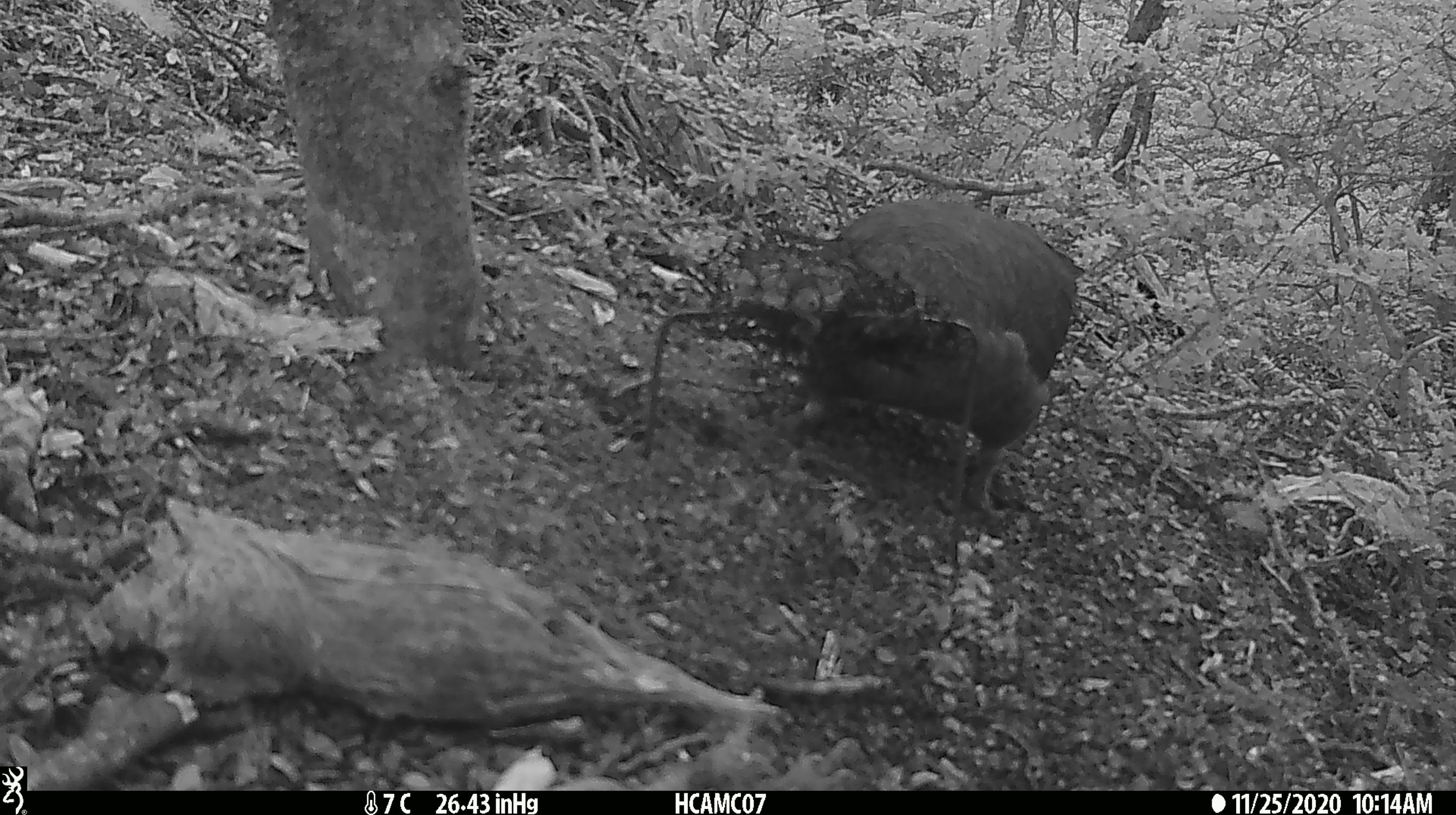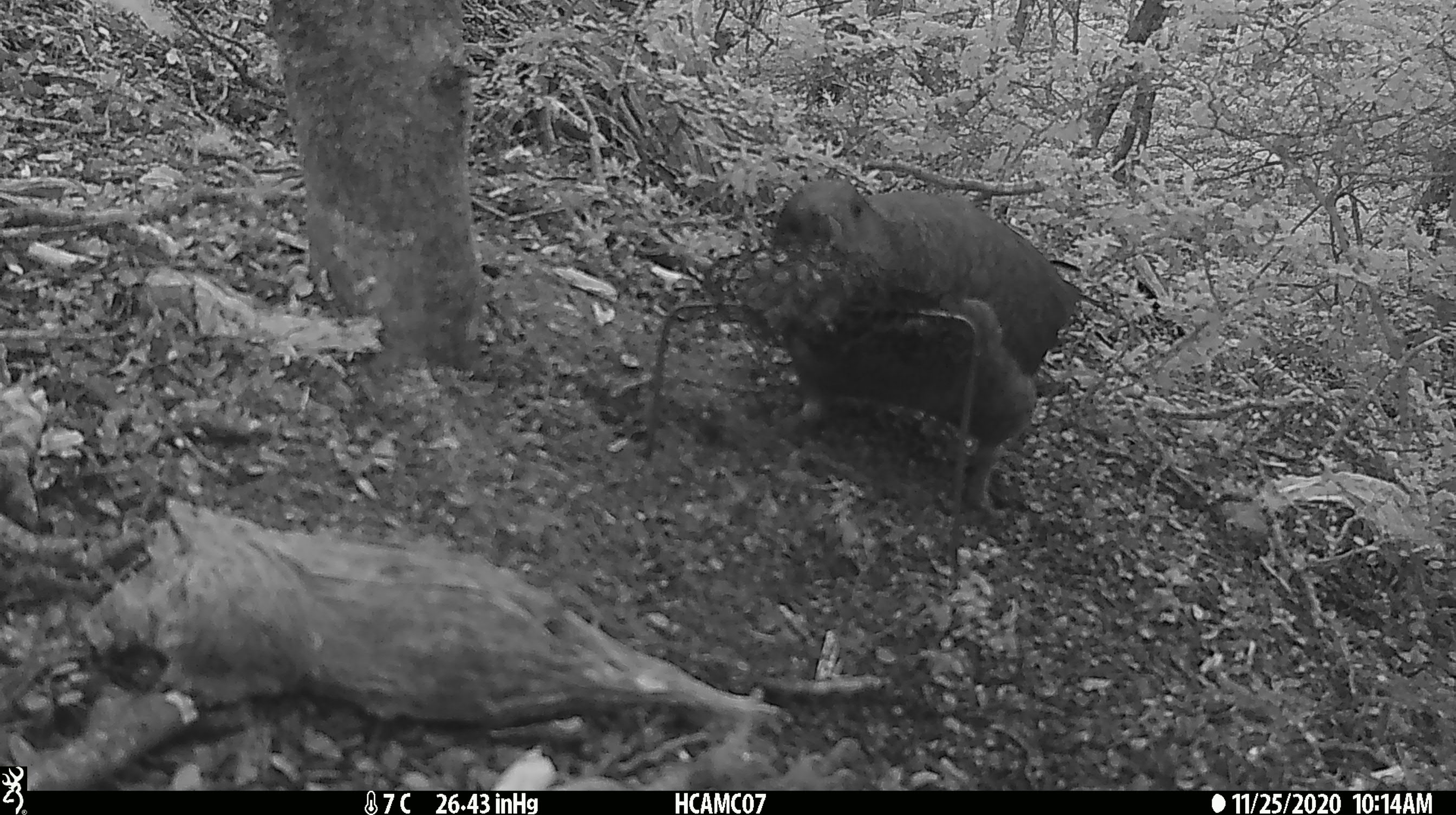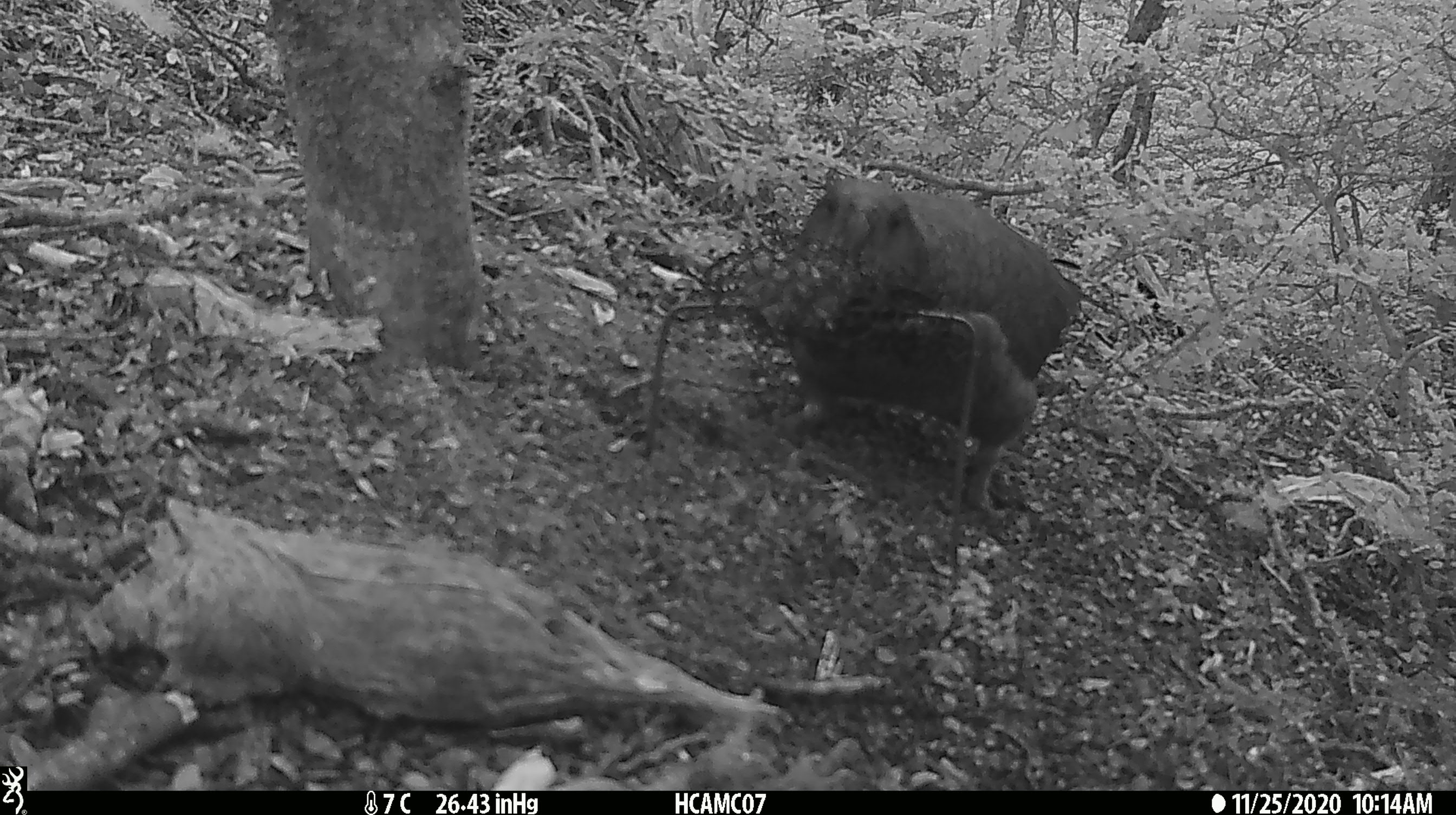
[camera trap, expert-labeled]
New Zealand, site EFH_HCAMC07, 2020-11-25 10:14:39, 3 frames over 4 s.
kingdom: Animalia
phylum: Chordata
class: Aves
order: Psittaciformes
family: Strigopidae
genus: Nestor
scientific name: Nestor notabilis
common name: kea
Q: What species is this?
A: Kea (Nestor notabilis).